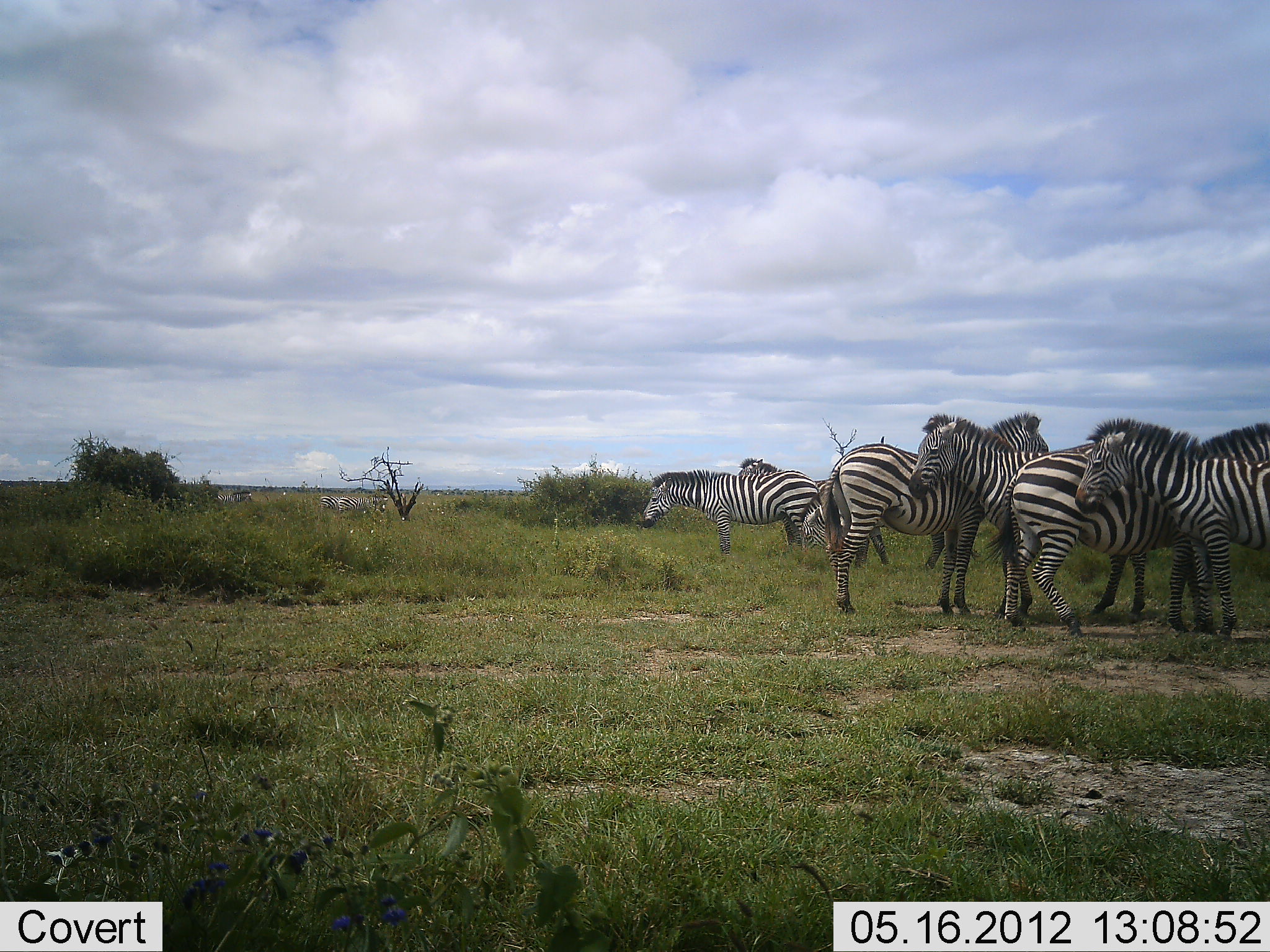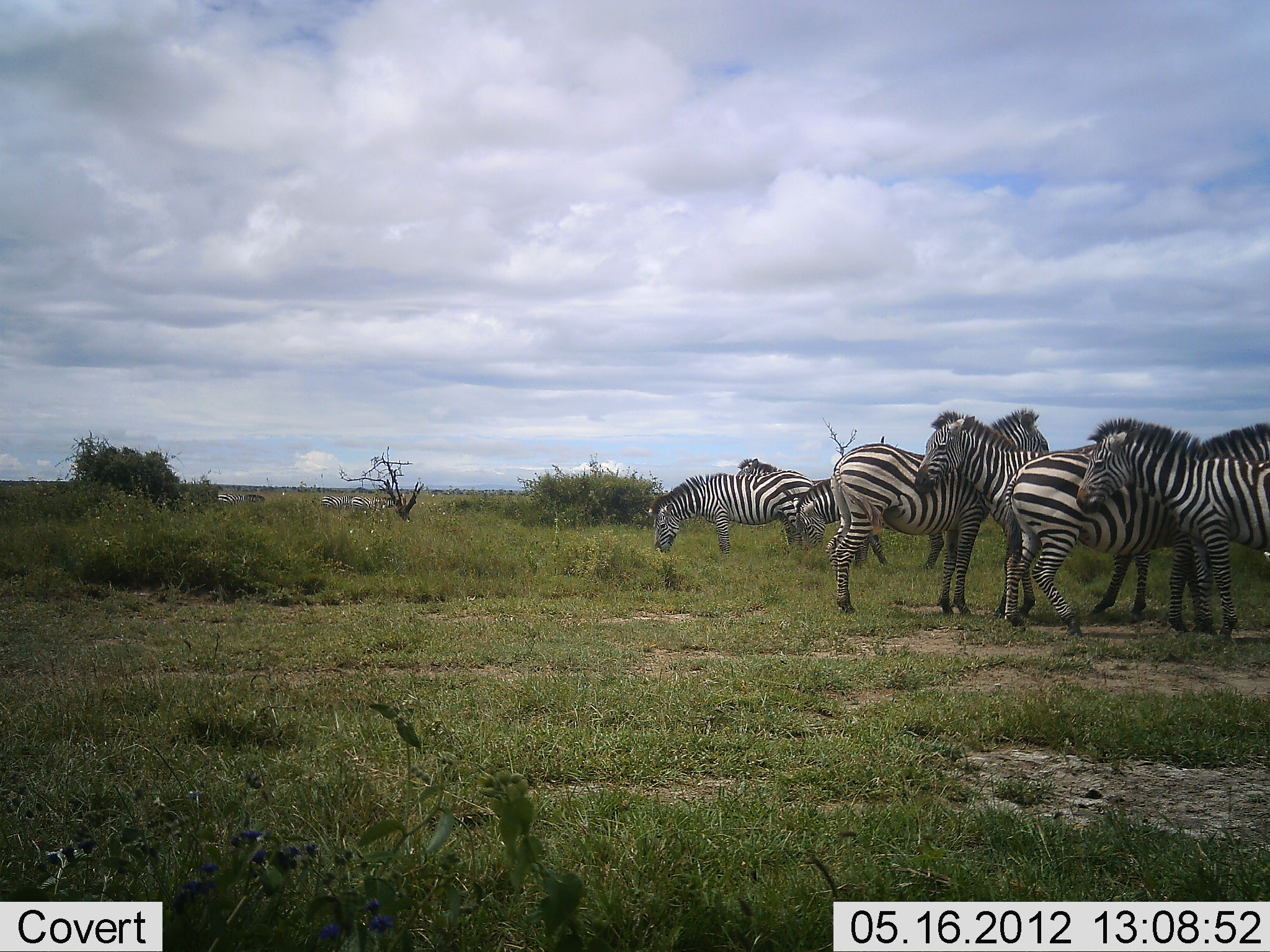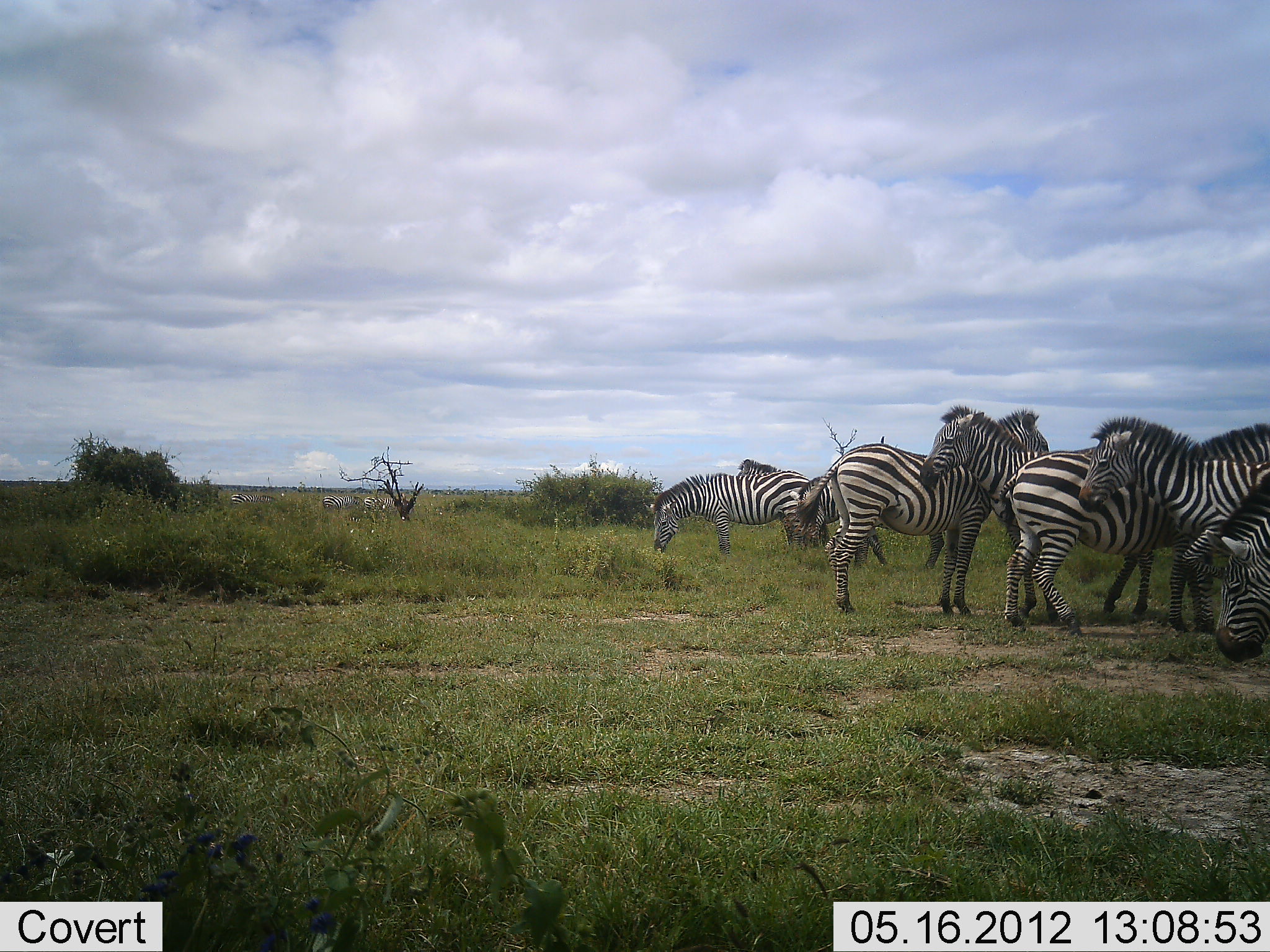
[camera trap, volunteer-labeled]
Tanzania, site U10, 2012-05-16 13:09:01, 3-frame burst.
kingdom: Animalia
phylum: Chordata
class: Mammalia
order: Perissodactyla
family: Equidae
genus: Equus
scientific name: Equus quagga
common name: plains zebra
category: zebra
Zebra (plains zebra) (Equus quagga), count 11-50. Behavior (volunteer vote fractions): standing 80%, resting 20%, moving 30%, interacting 0%. Young present (vote fraction): 20%. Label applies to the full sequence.